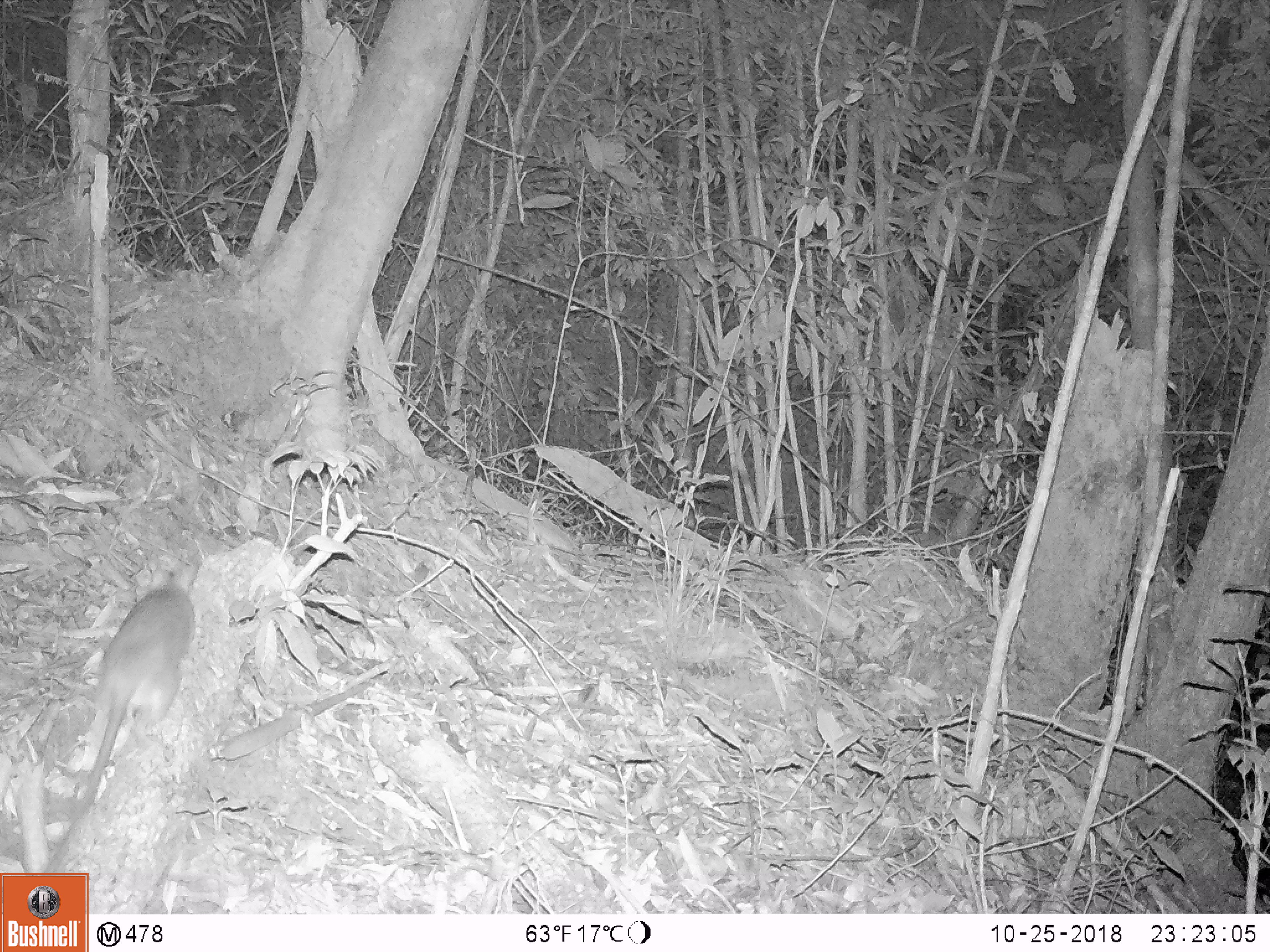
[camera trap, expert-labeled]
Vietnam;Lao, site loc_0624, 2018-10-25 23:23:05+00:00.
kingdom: Animalia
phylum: Chordata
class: Mammalia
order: Rodentia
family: Muridae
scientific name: Muridae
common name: old-world mice and rats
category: unidentified murid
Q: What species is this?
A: Unidentified murid (old-world mice and rats) (Muridae).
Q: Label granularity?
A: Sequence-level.